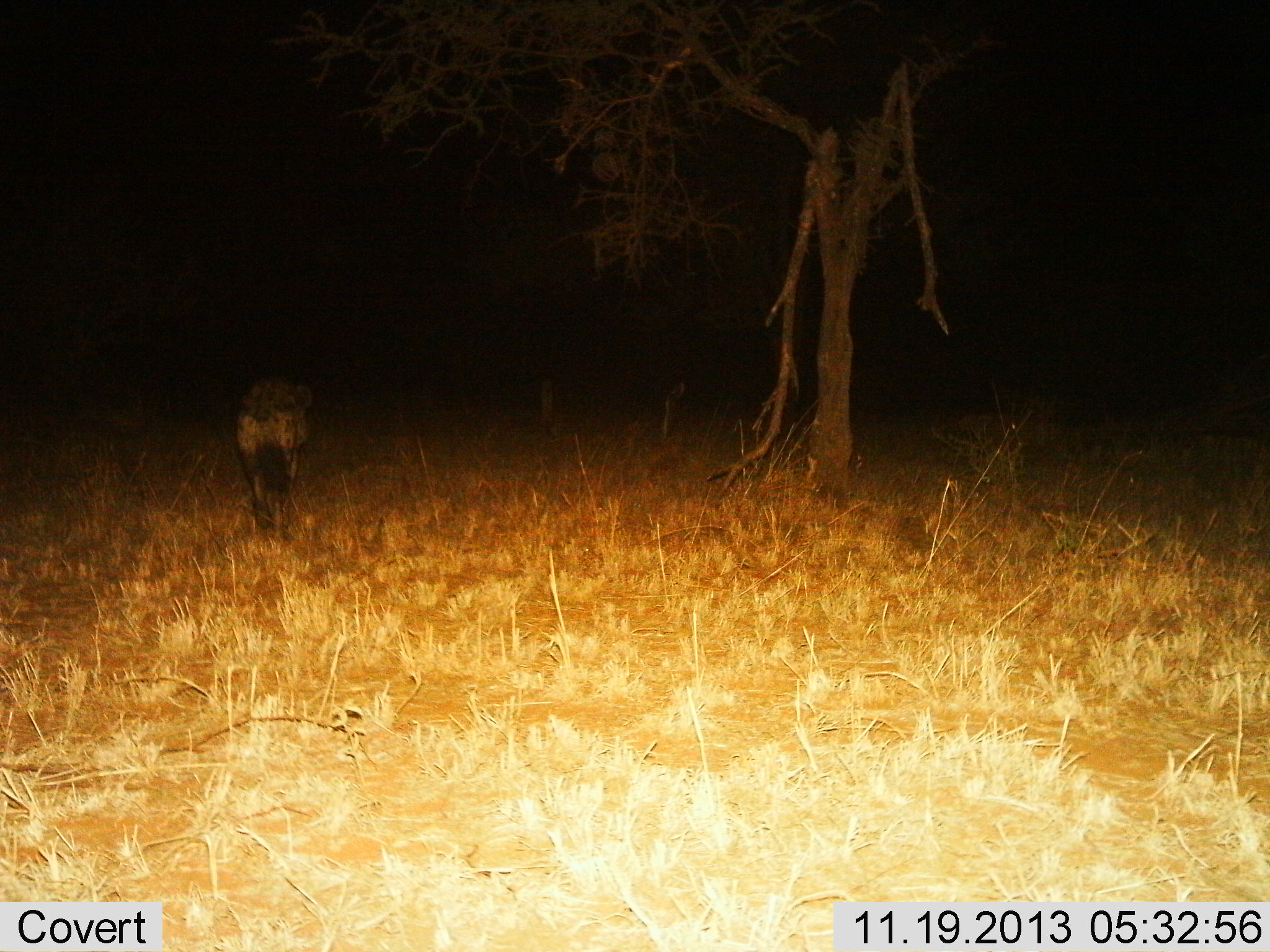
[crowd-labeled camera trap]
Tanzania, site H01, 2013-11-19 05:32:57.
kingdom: Animalia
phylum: Chordata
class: Mammalia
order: Carnivora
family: Hyaenidae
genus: Crocuta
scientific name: Crocuta crocuta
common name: spotted hyena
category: hyenaspotted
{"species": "hyenaspotted (spotted hyena) (Crocuta crocuta)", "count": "1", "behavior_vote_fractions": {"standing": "0%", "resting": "0%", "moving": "100%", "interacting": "0%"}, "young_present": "0%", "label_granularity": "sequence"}